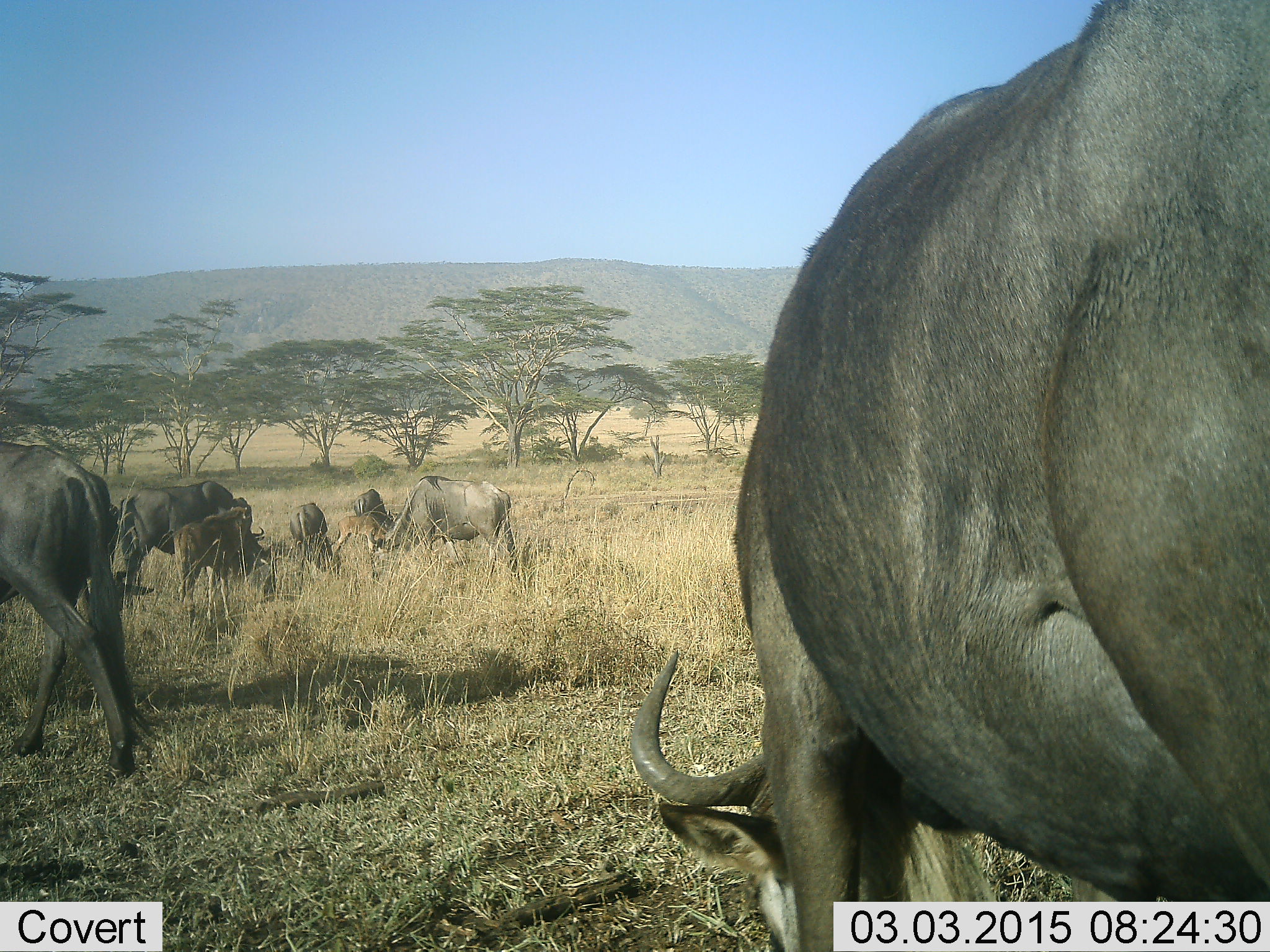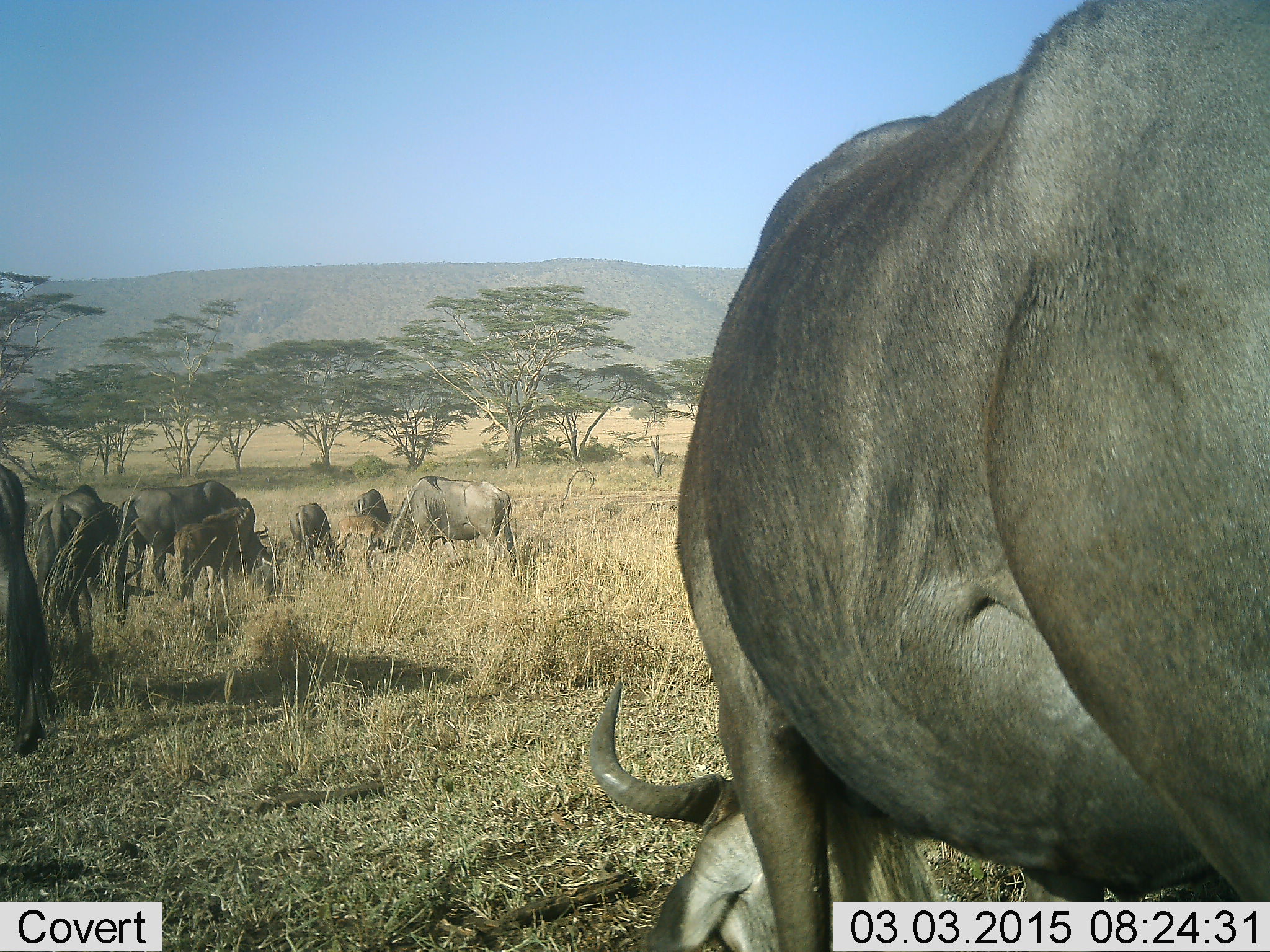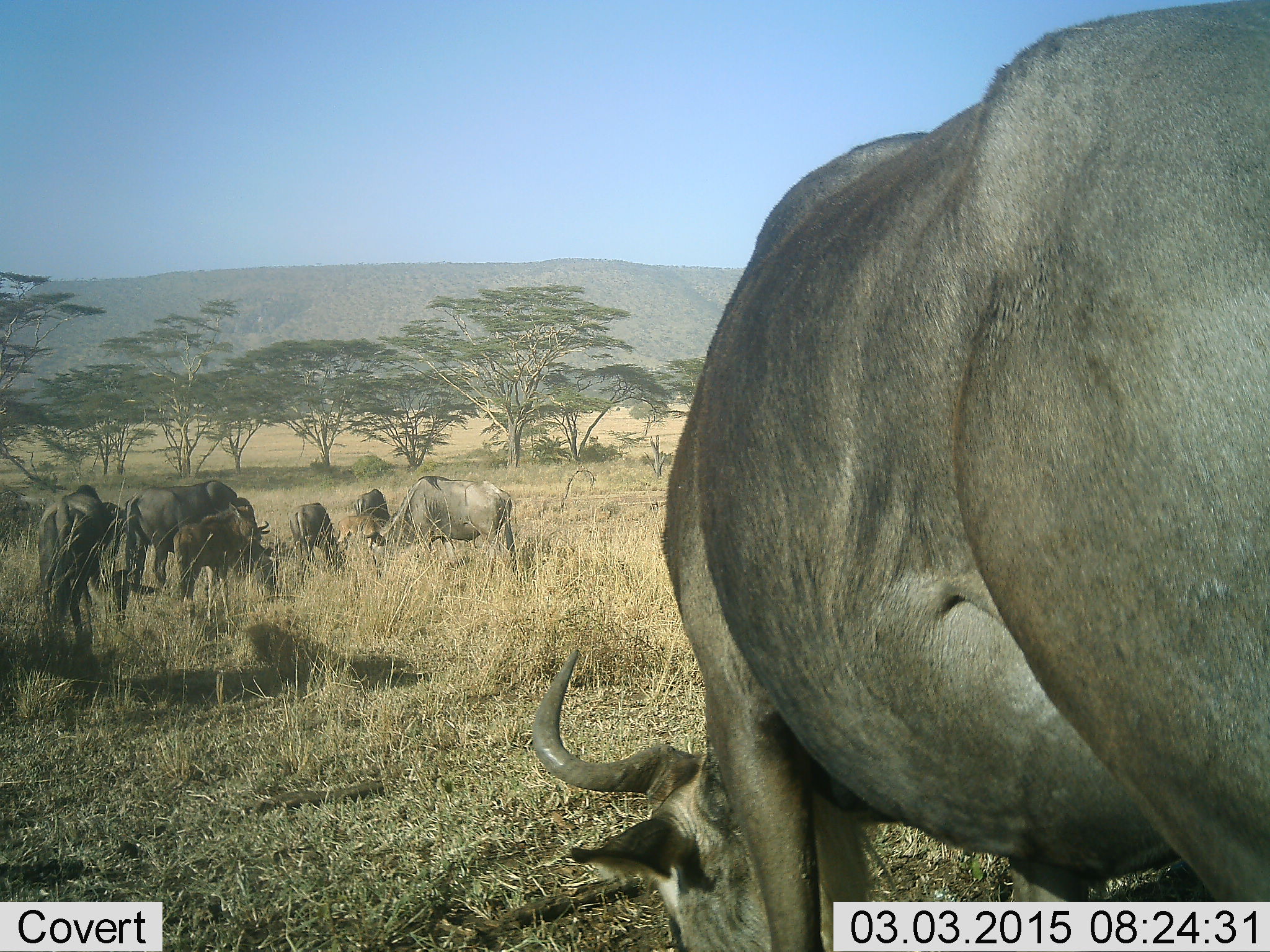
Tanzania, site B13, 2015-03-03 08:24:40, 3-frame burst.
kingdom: Animalia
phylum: Chordata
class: Mammalia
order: Artiodactyla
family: Bovidae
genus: Connochaetes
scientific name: Connochaetes taurinus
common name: blue wildebeest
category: wildebeest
Wildebeest (blue wildebeest) (Connochaetes taurinus), count 9. Behavior (volunteer vote fractions): standing 45%, resting 9%, moving 45%, interacting 0%. Young present (vote fraction): 36%. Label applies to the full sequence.